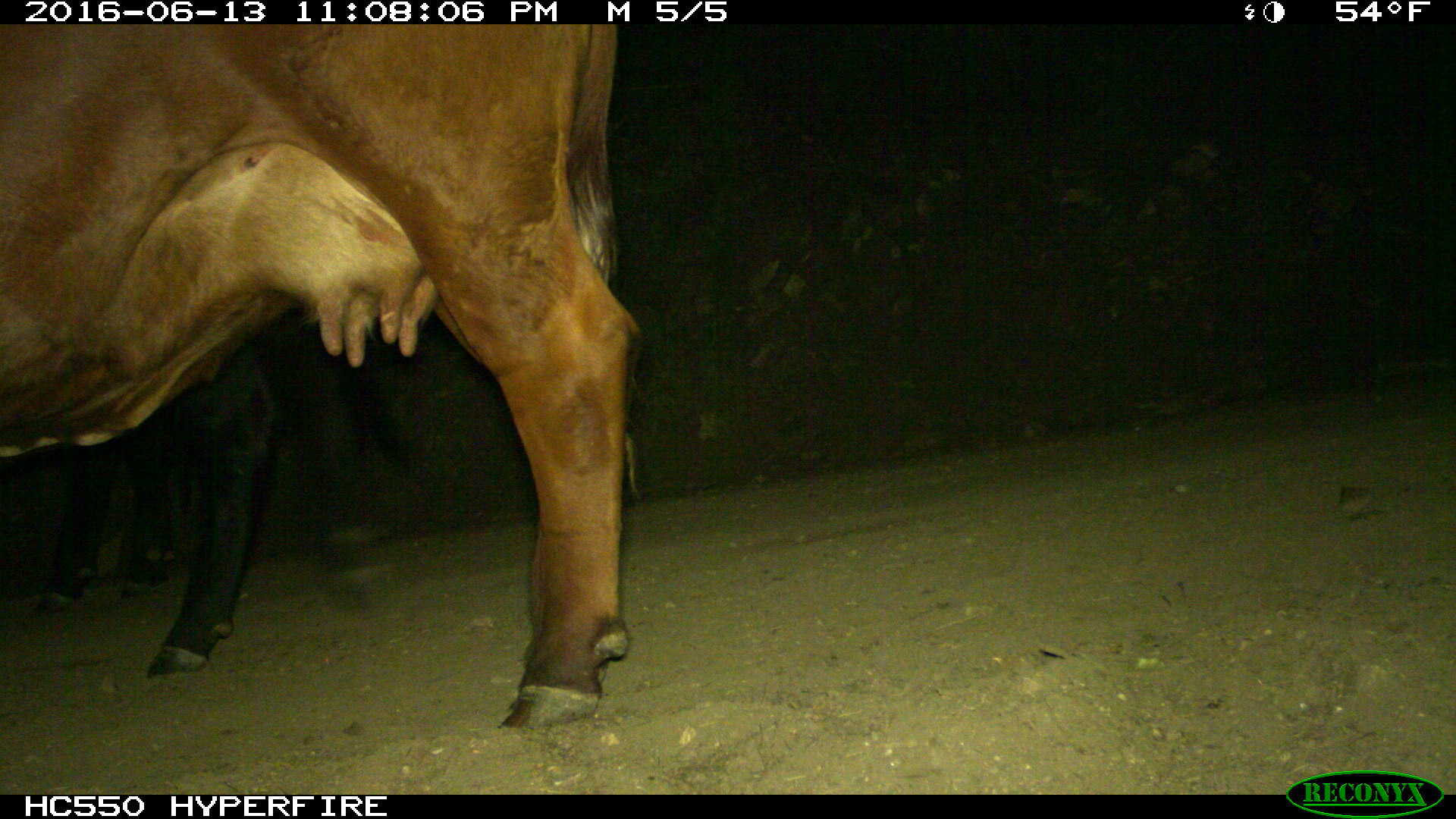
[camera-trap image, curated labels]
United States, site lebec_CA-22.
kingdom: Animalia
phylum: Chordata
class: Mammalia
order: Artiodactyla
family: Bovidae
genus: Bos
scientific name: Bos taurus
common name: domestic cow